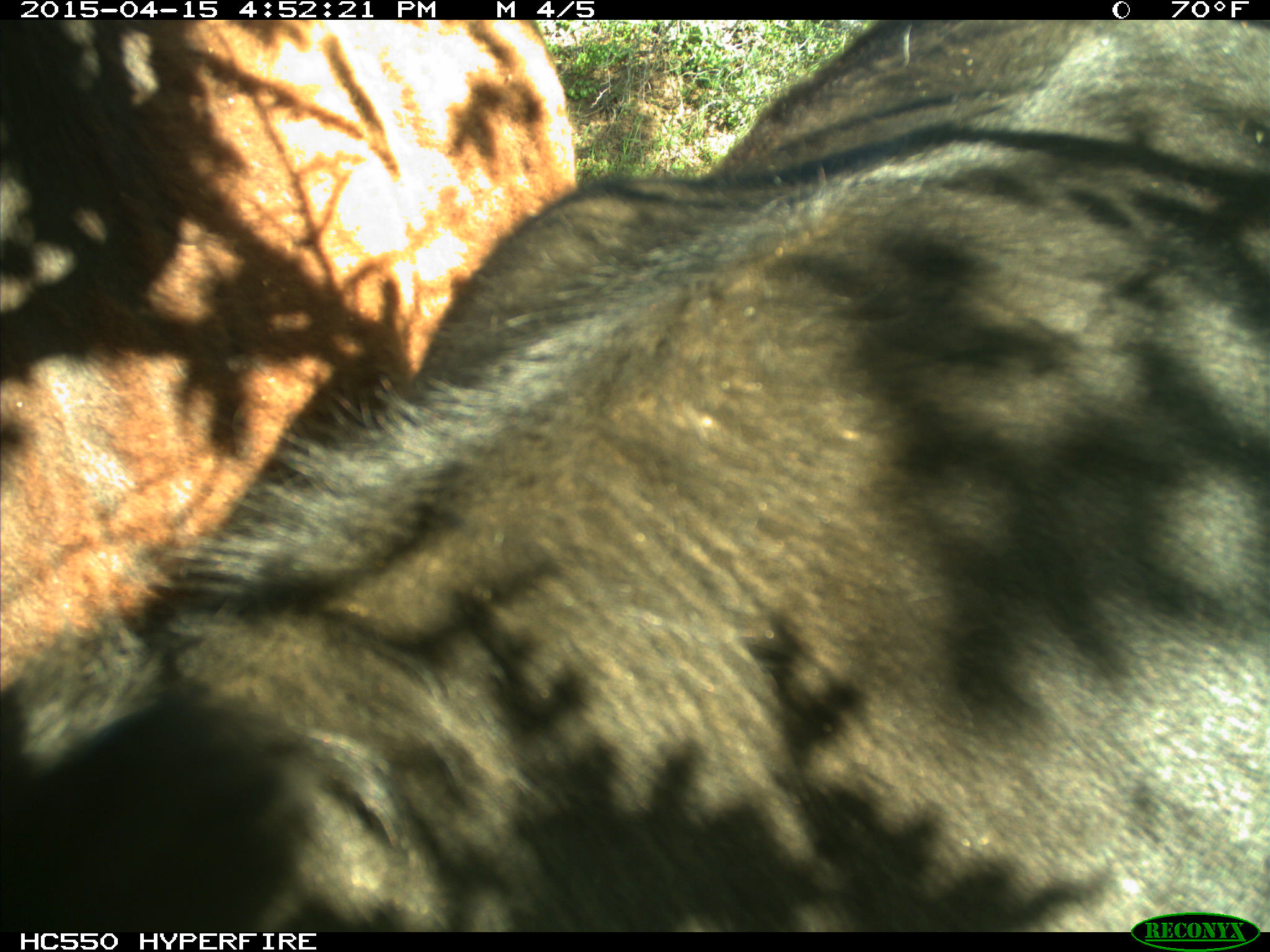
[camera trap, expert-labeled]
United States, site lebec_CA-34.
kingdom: Animalia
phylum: Chordata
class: Mammalia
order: Artiodactyla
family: Bovidae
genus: Bos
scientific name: Bos taurus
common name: domestic cow